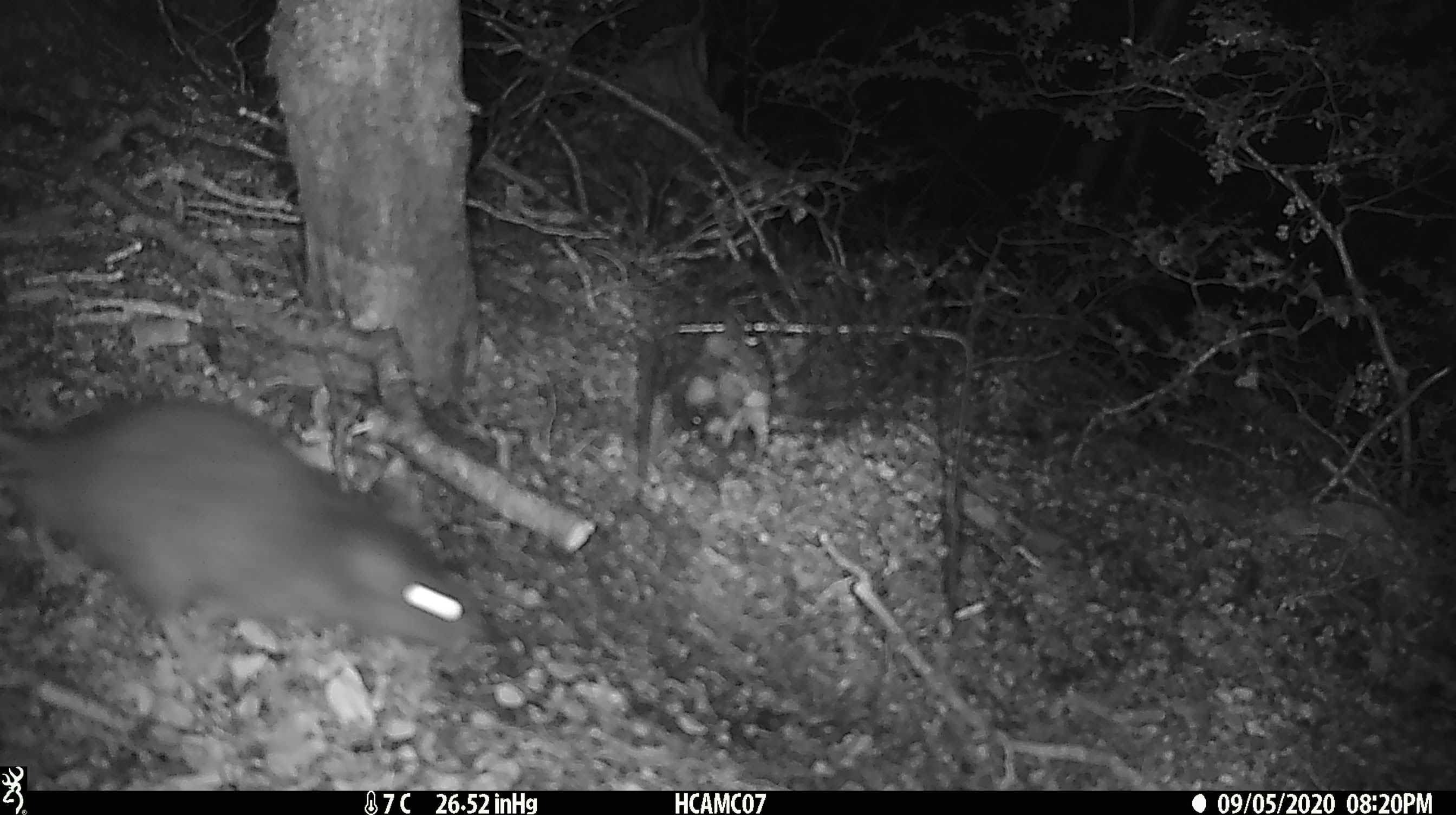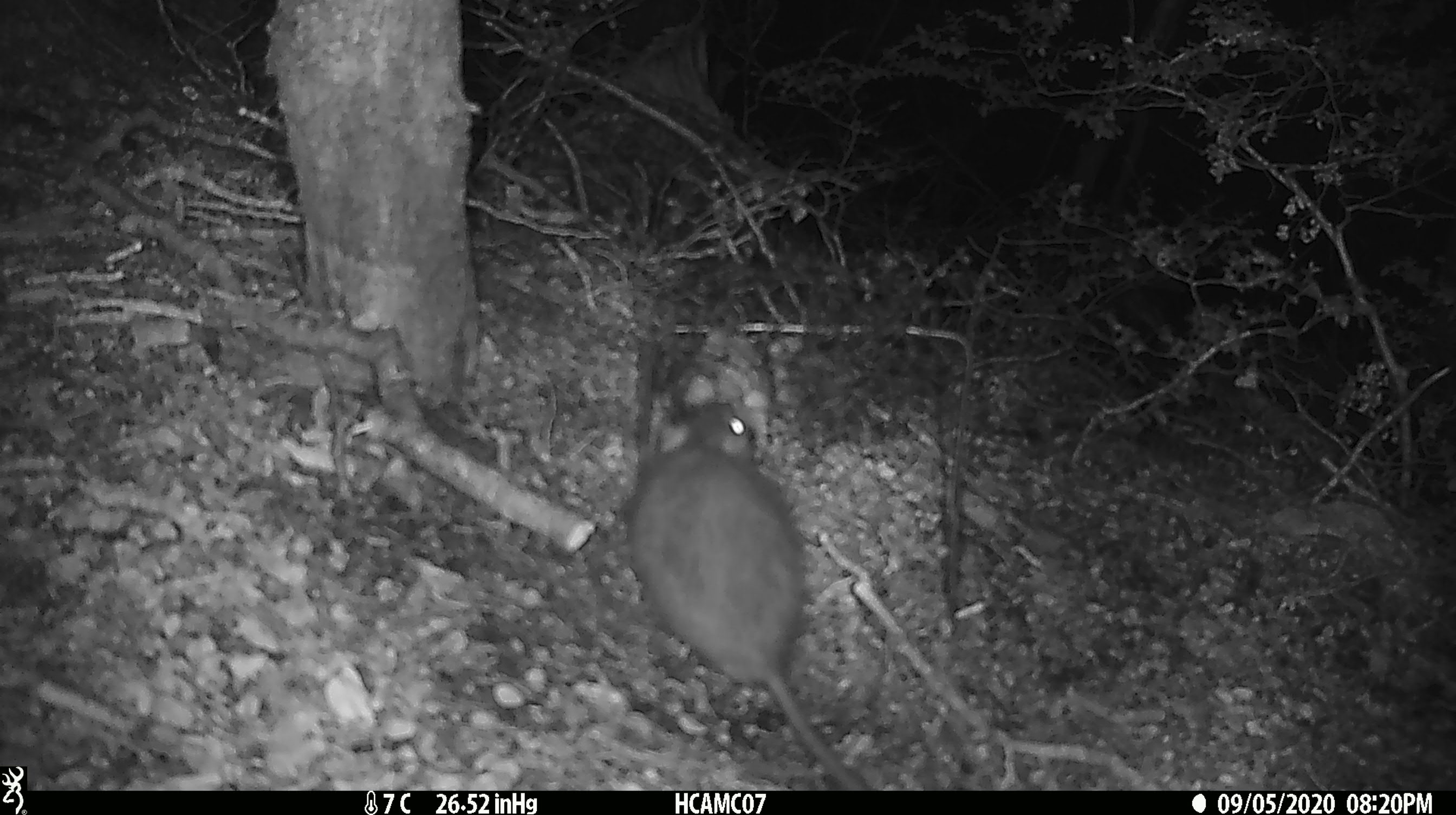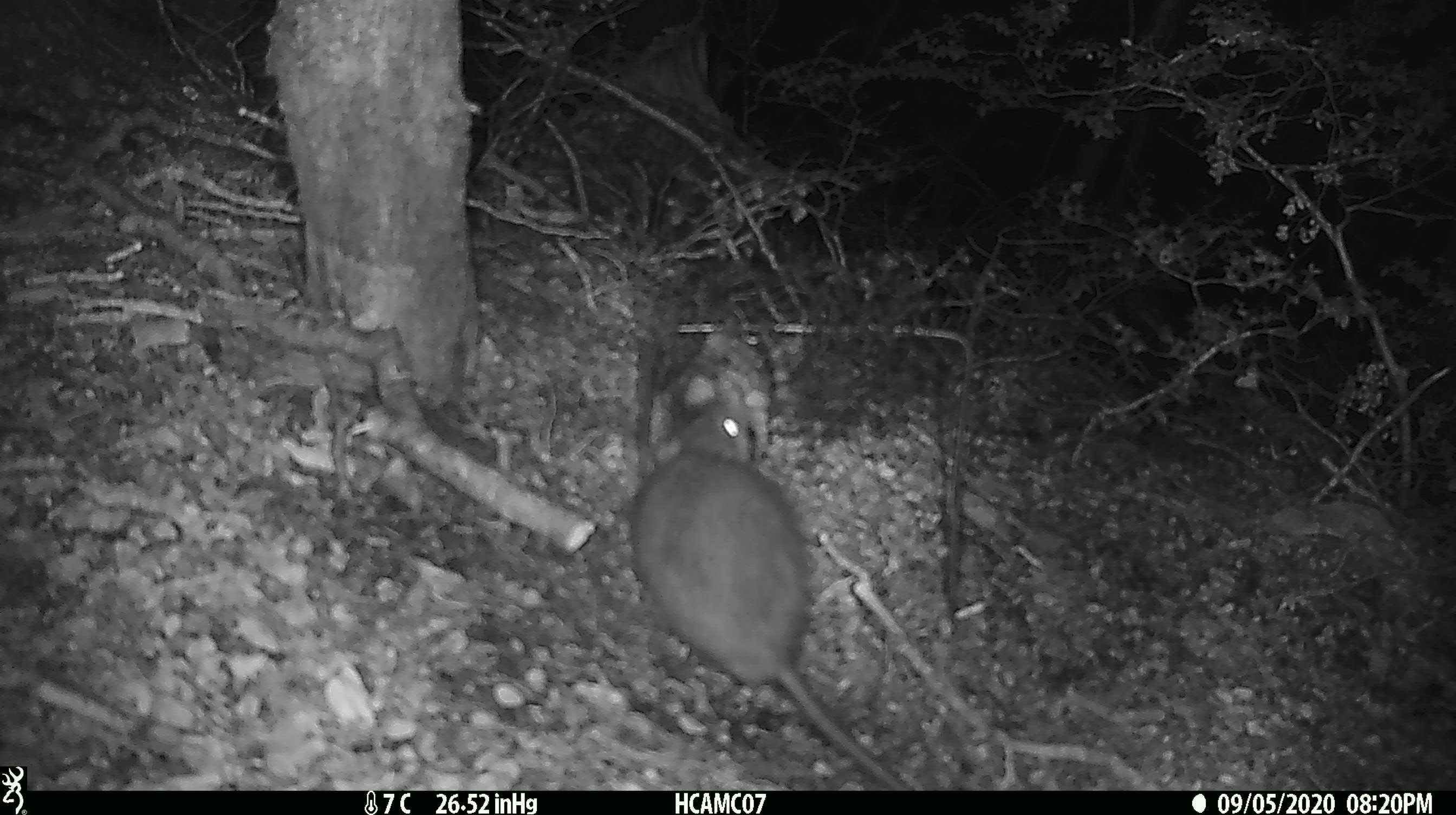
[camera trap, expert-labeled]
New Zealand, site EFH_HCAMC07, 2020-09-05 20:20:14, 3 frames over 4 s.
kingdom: Animalia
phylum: Chordata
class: Mammalia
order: Rodentia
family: Muridae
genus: Rattus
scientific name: Rattus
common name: rat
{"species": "rat (Rattus)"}